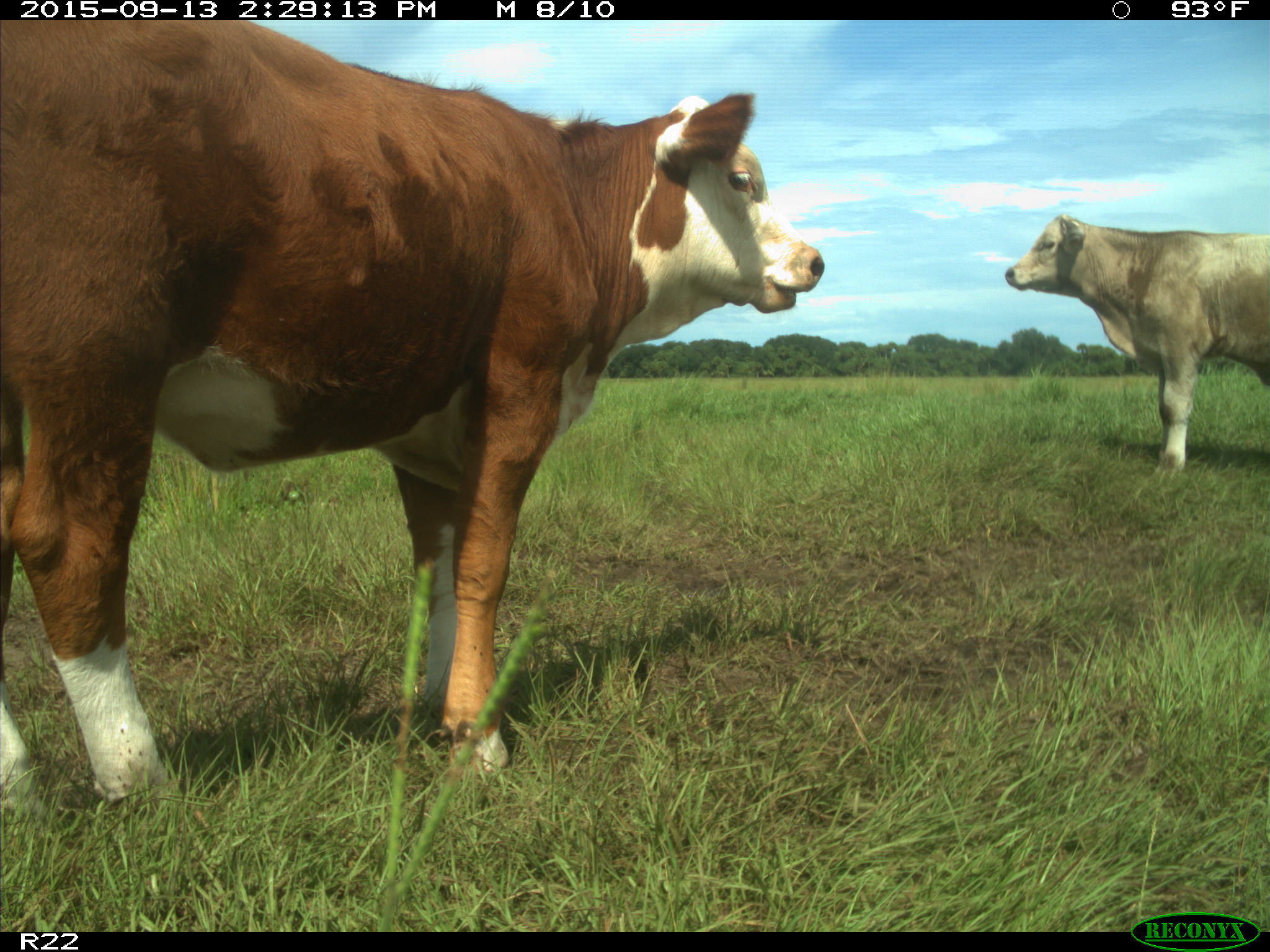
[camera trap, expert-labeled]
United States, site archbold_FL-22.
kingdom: Animalia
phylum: Chordata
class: Mammalia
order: Artiodactyla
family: Bovidae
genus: Bos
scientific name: Bos taurus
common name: domestic cow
Bos taurus (domestic cow).